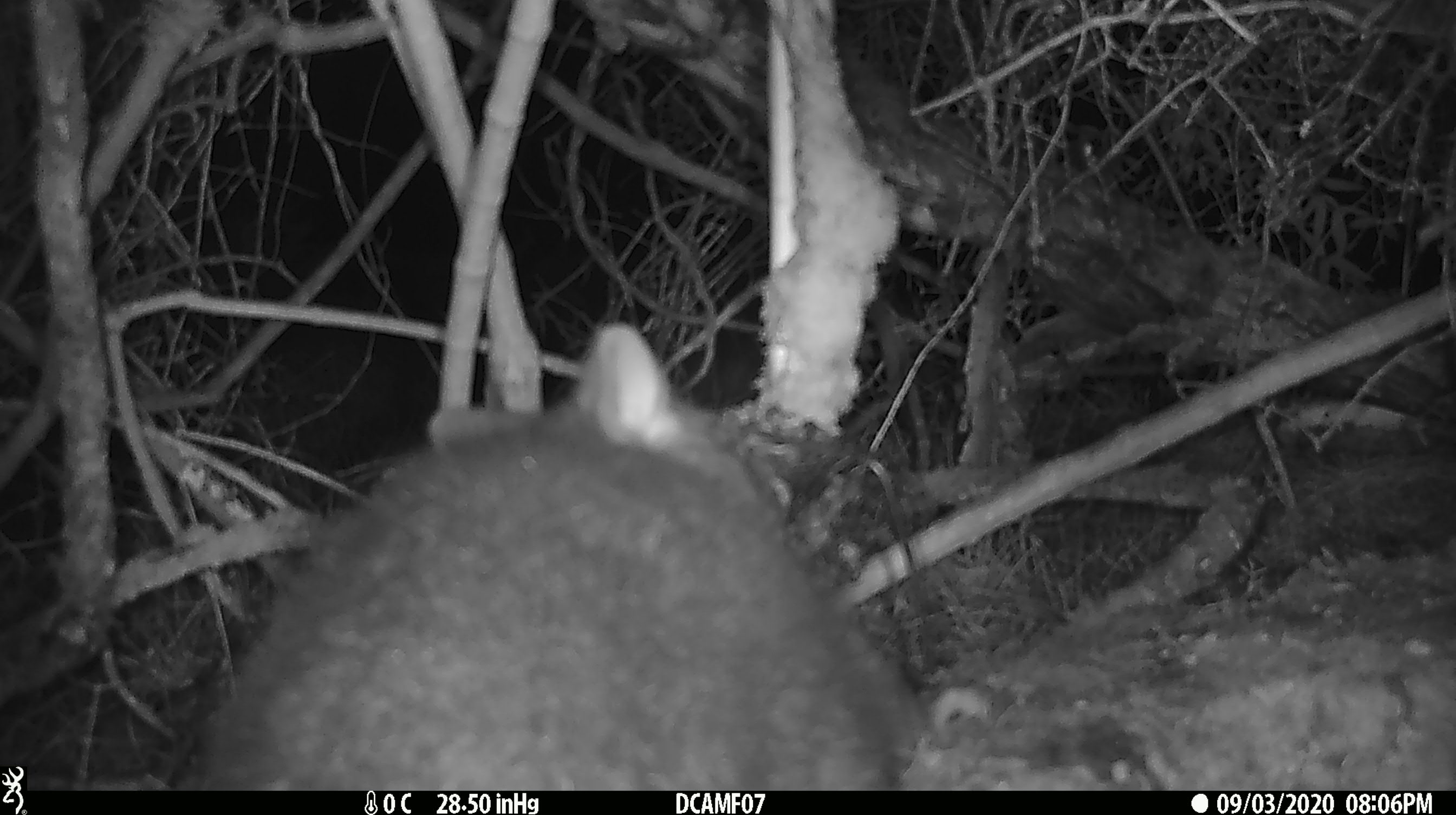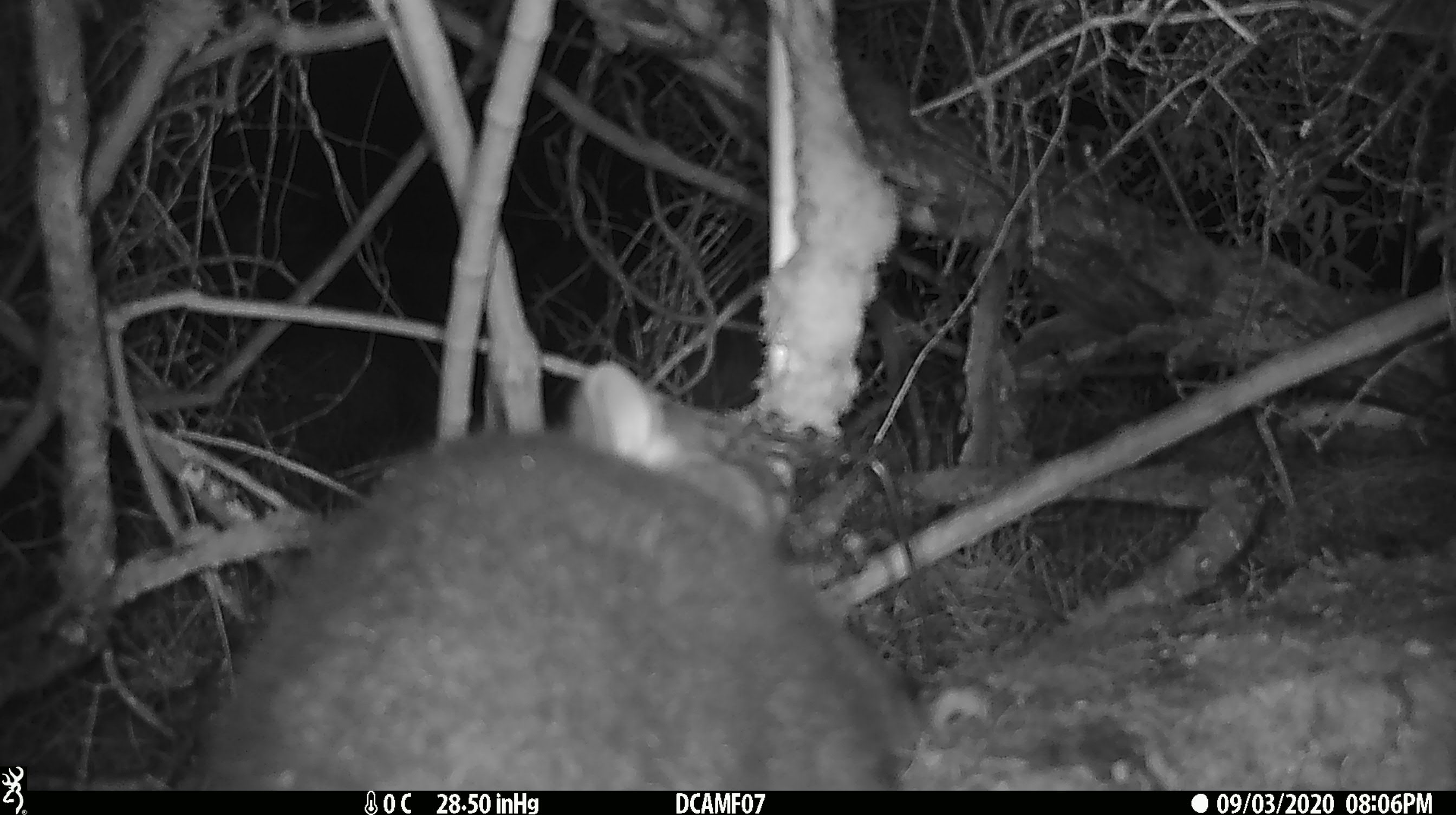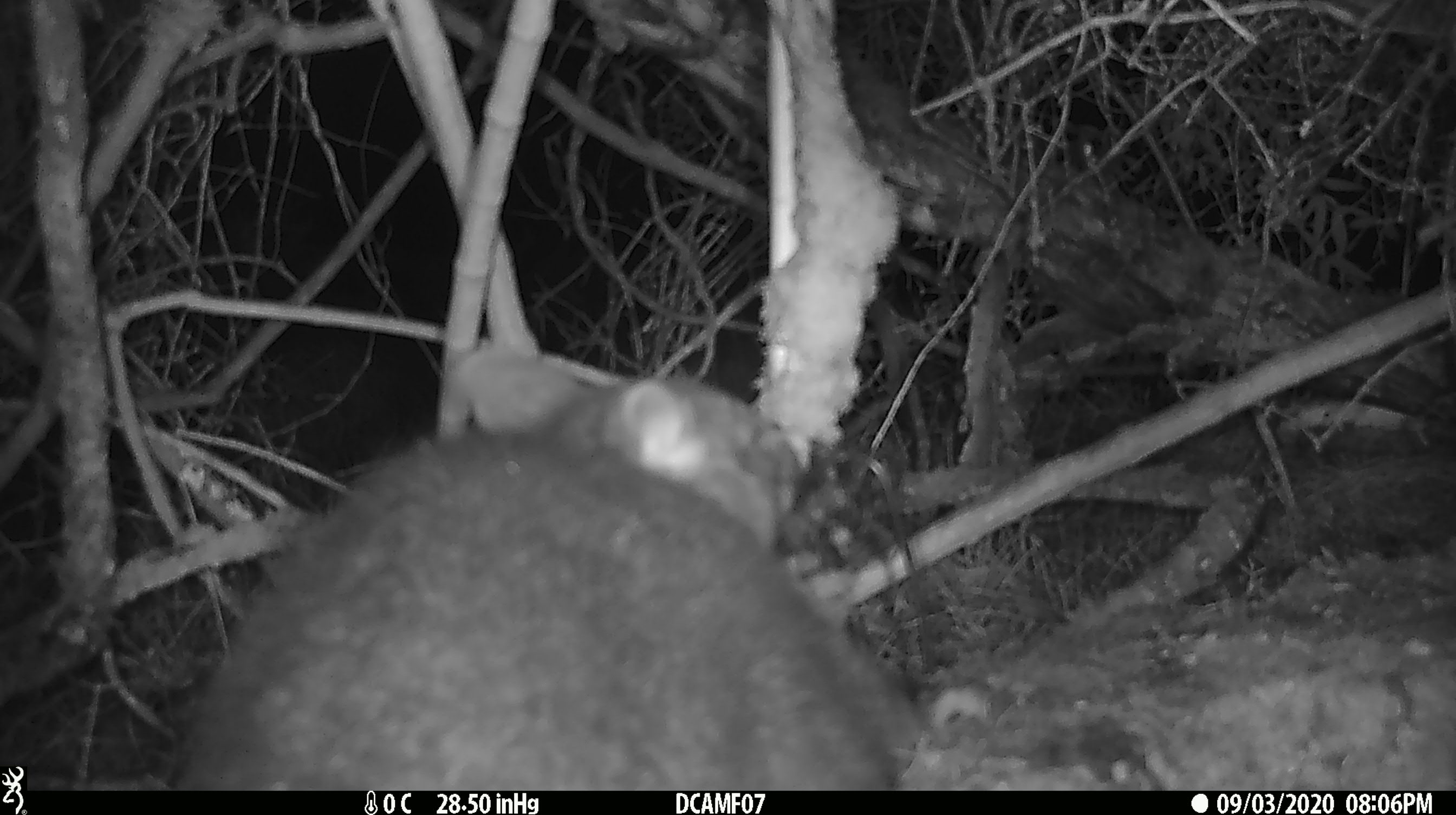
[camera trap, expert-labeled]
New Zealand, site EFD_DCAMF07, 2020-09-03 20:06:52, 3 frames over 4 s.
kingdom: Animalia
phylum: Chordata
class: Mammalia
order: Diprotodontia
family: Phalangeridae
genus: Trichosurus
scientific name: Trichosurus vulpecula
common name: common brushtail possum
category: possum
Possum (common brushtail possum) (Trichosurus vulpecula).